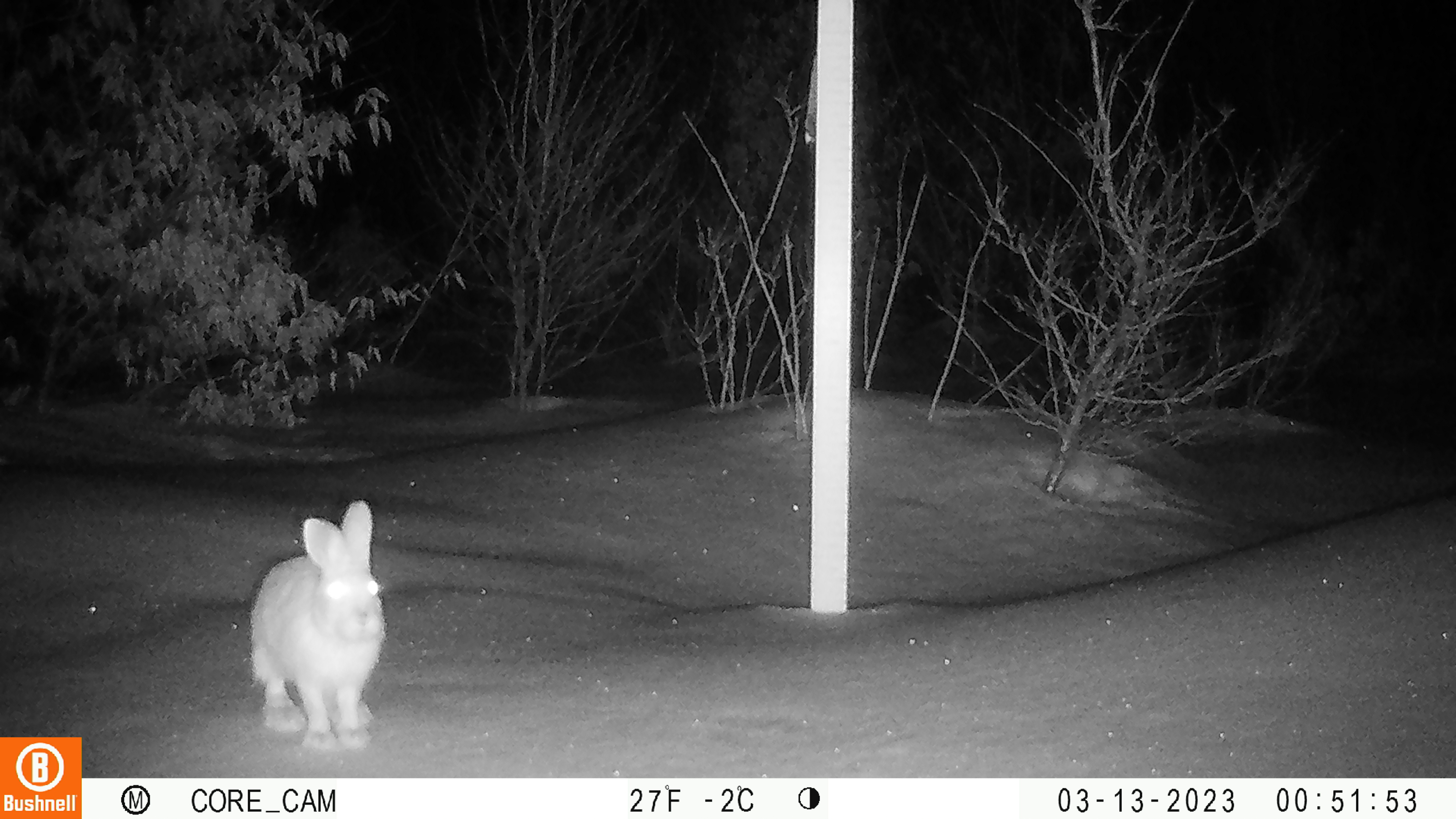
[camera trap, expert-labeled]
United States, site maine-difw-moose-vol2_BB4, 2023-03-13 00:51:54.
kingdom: Animalia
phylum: Chordata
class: Mammalia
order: Lagomorpha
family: Leporidae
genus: Lepus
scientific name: Lepus americanus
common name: snowshoe hare